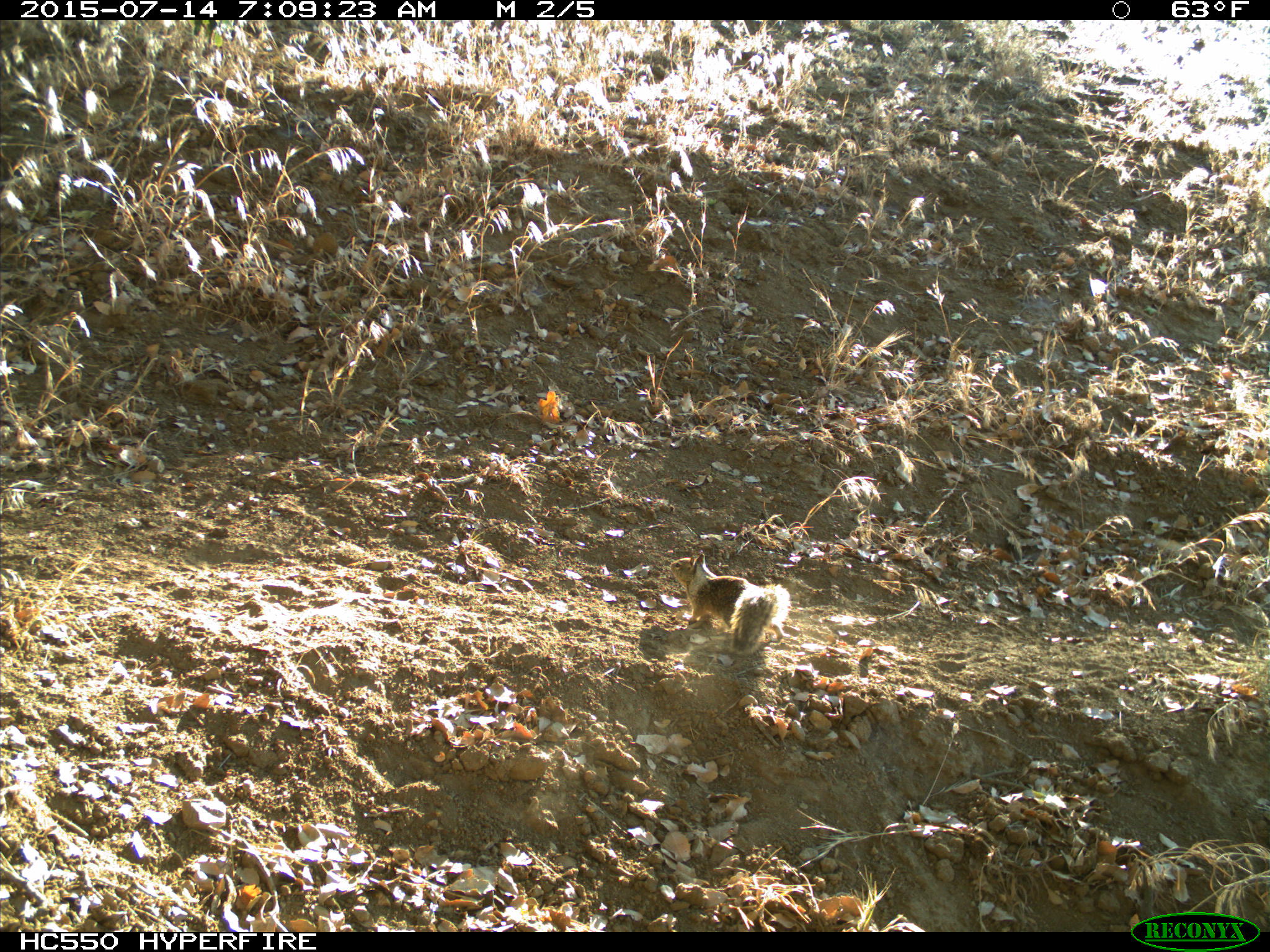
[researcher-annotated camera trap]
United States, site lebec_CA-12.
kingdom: Animalia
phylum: Chordata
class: Mammalia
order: Rodentia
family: Sciuridae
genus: Otospermophilus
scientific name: Otospermophilus beecheyi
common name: california ground squirrel